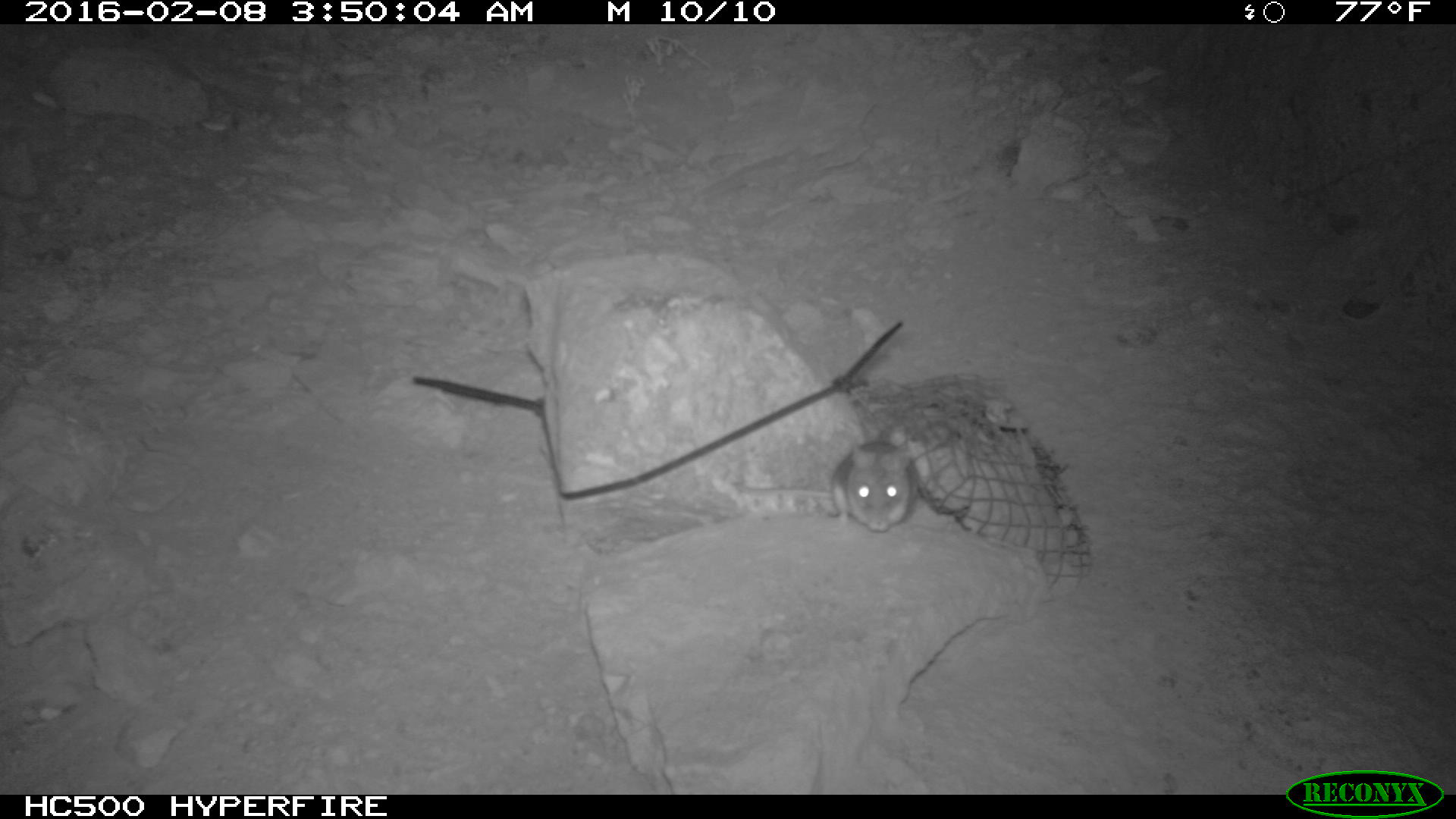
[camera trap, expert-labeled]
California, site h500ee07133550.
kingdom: Animalia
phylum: Chordata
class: Mammalia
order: Rodentia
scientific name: Rodentia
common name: rodent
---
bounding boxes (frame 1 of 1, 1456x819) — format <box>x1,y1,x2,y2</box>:
rodent: <box>731,436,917,535</box>